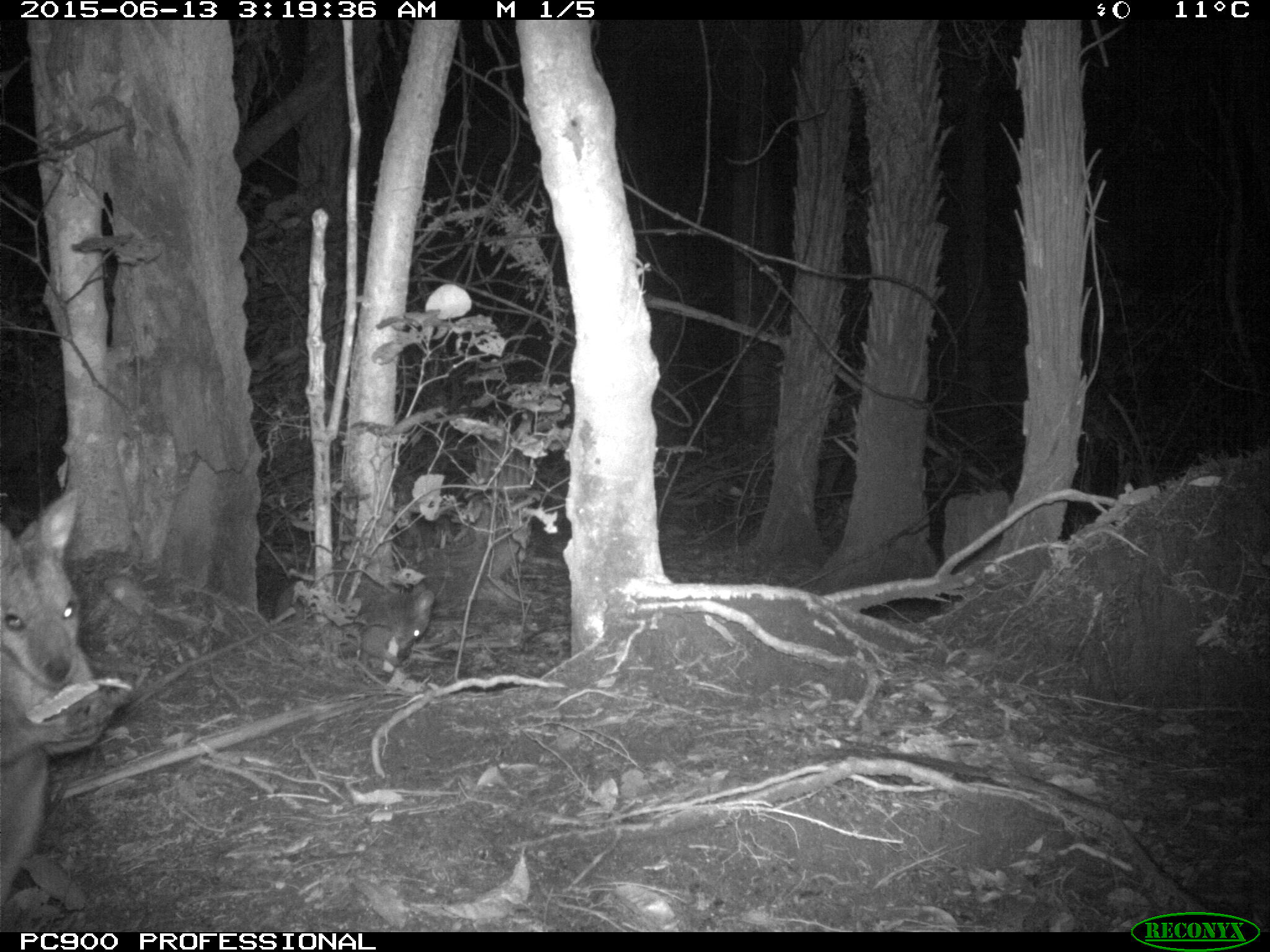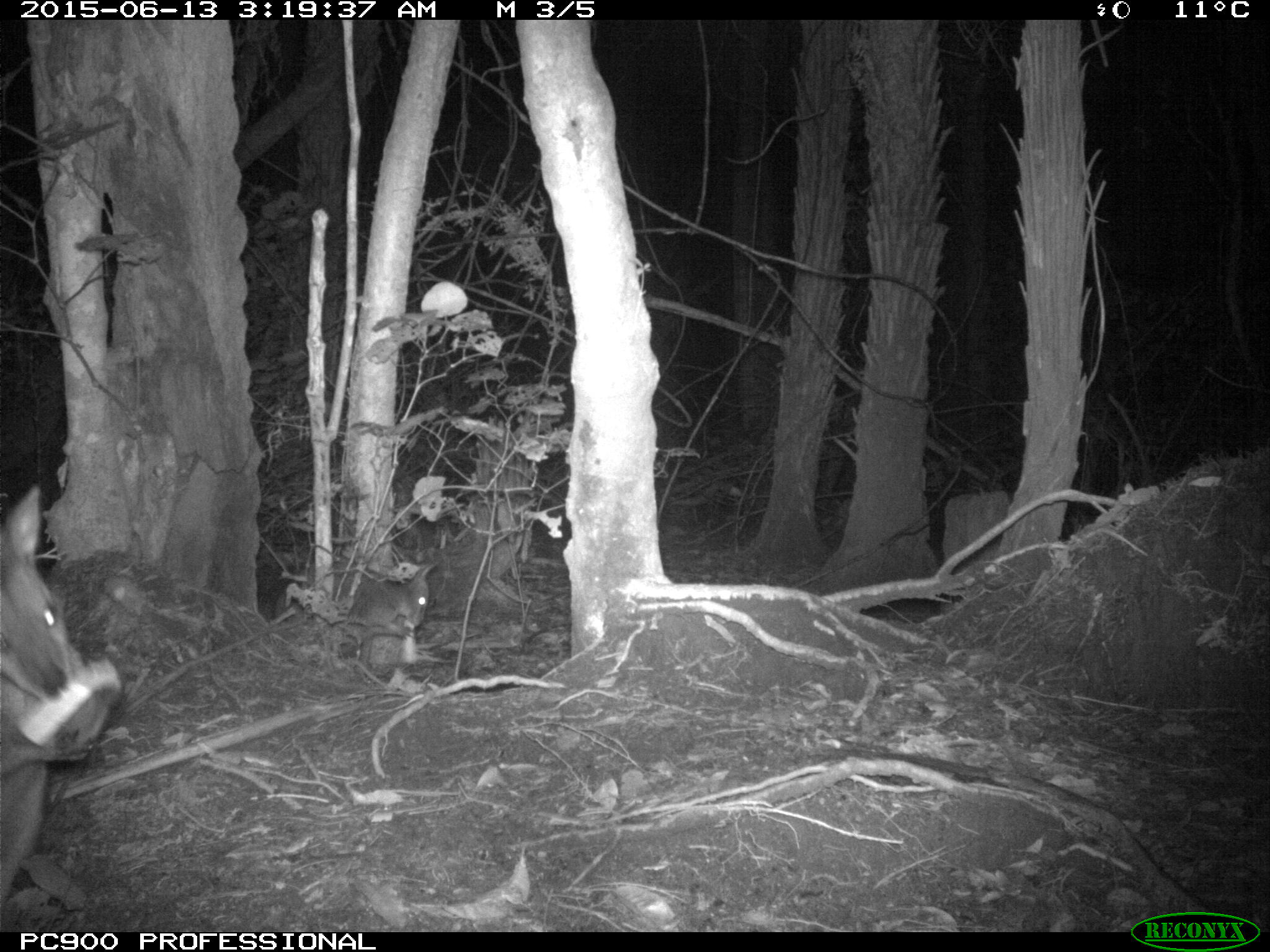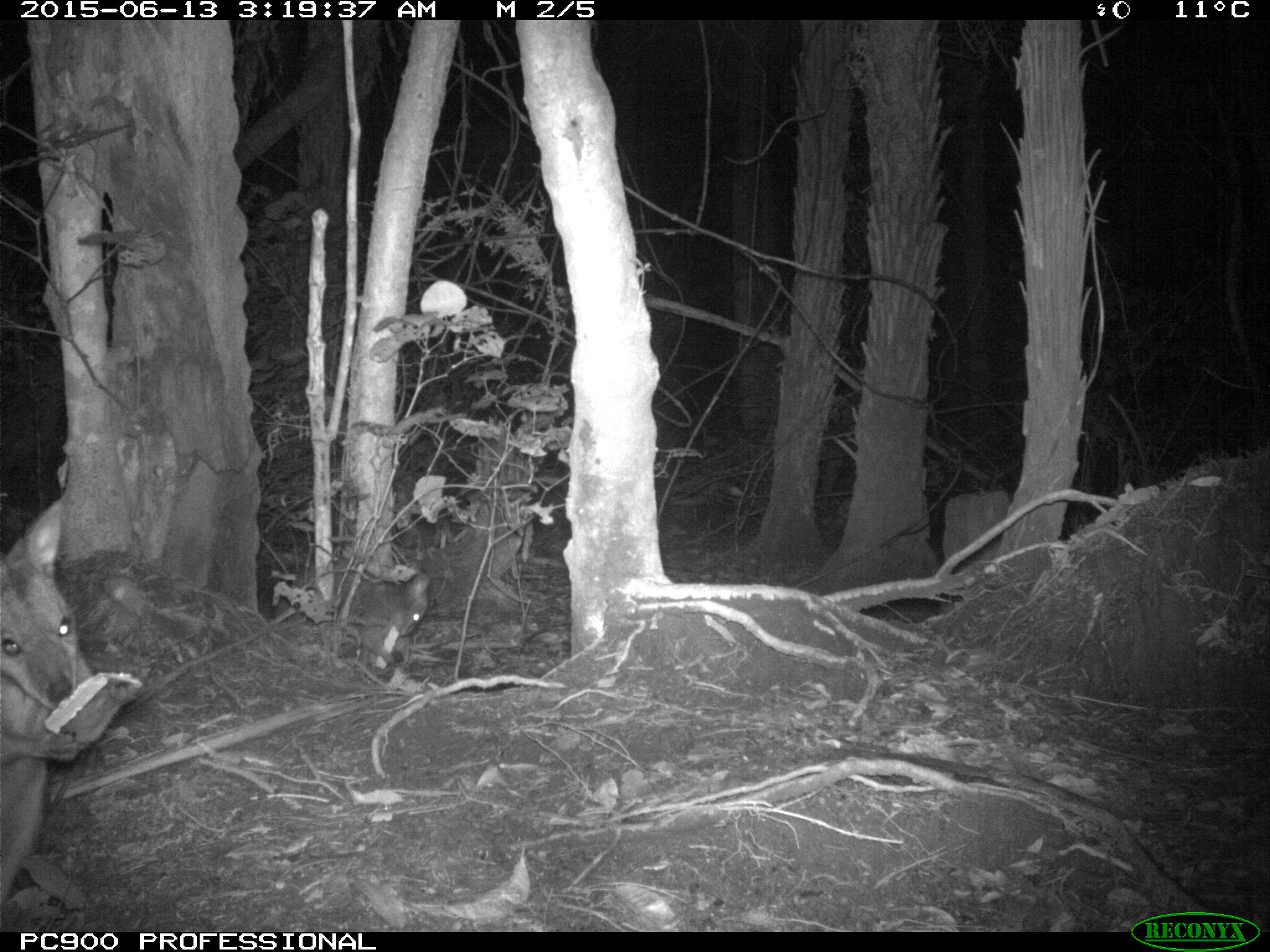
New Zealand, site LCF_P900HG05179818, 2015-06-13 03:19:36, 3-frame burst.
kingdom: Animalia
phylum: Chordata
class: Mammalia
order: Diprotodontia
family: Macropodidae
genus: Notamacropus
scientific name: Notamacropus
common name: wallaby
Wallaby (Notamacropus).